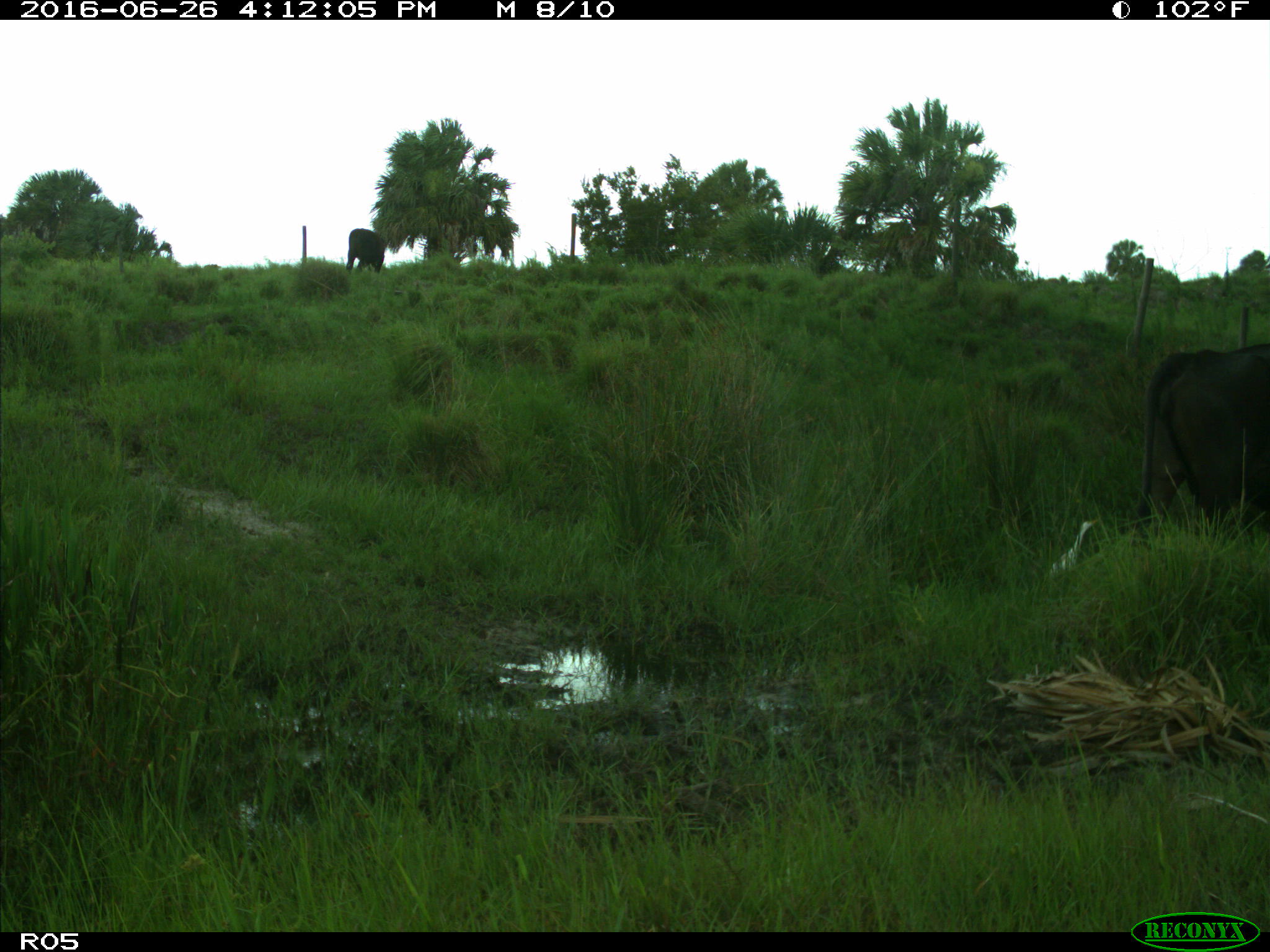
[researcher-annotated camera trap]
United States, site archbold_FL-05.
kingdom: Animalia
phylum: Chordata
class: Mammalia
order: Artiodactyla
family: Bovidae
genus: Bos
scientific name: Bos taurus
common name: domestic cow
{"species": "Bos taurus (domestic cow)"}